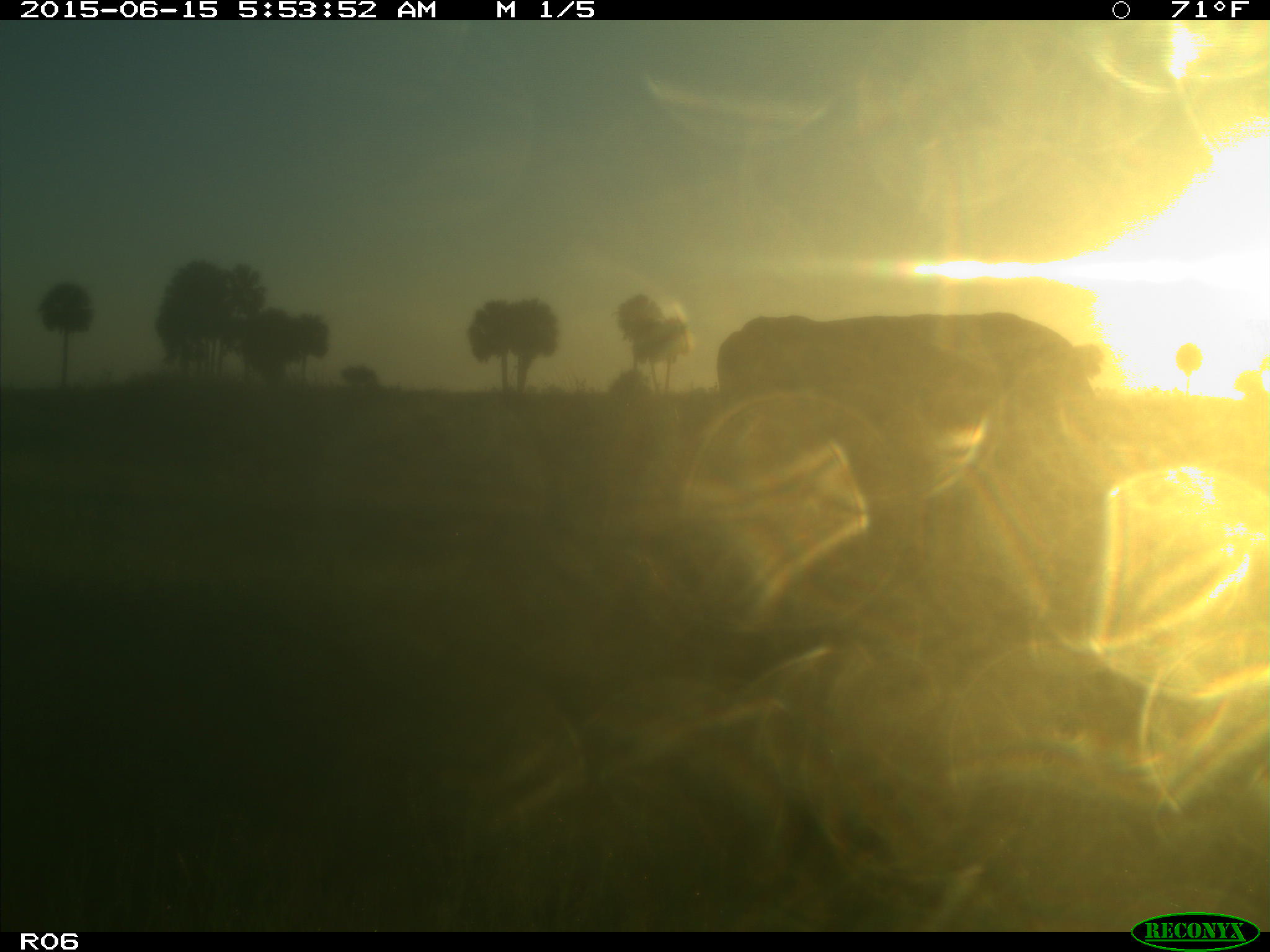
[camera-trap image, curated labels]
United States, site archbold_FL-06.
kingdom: Animalia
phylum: Chordata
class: Mammalia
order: Artiodactyla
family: Bovidae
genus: Bos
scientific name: Bos taurus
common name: domestic cow